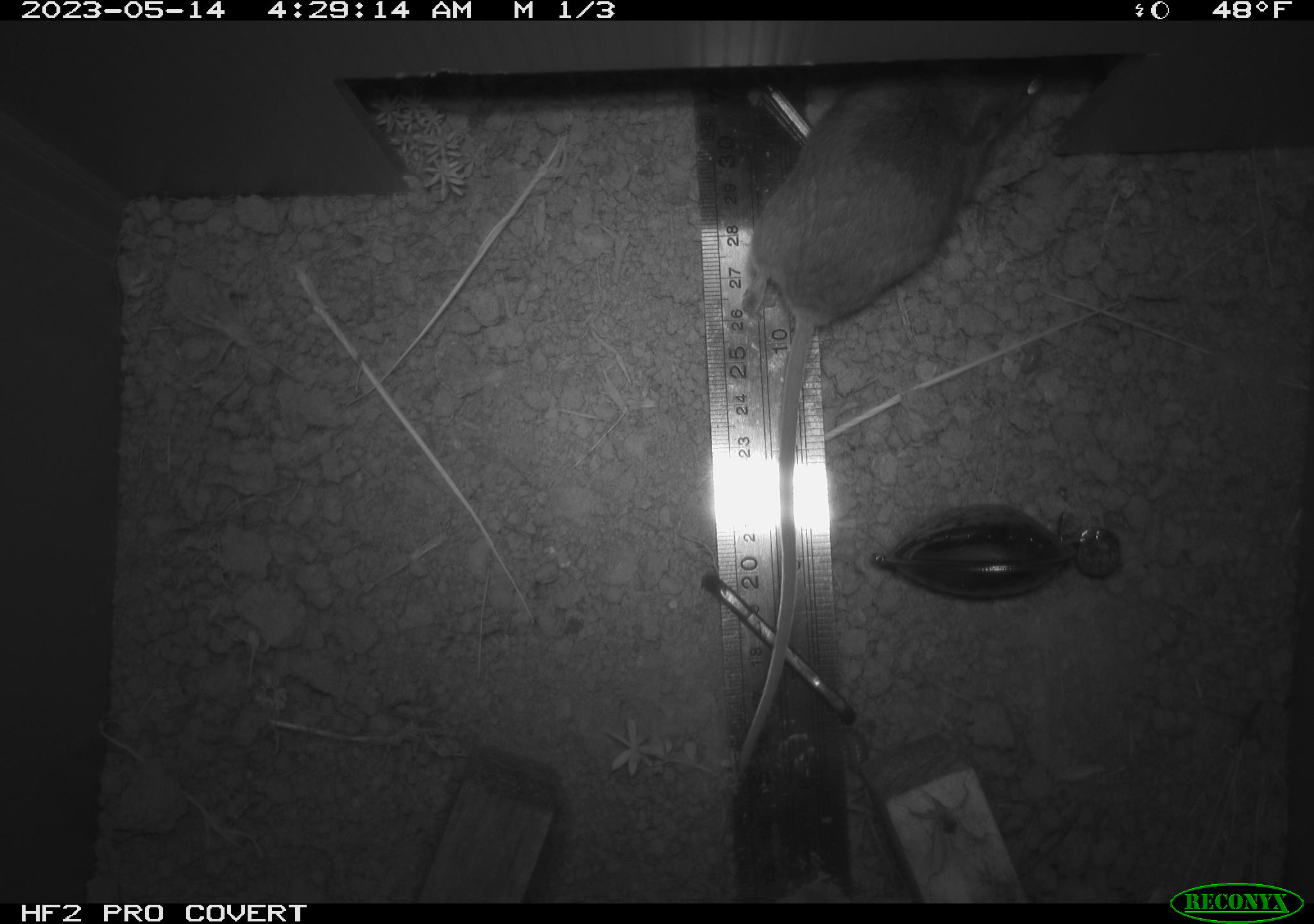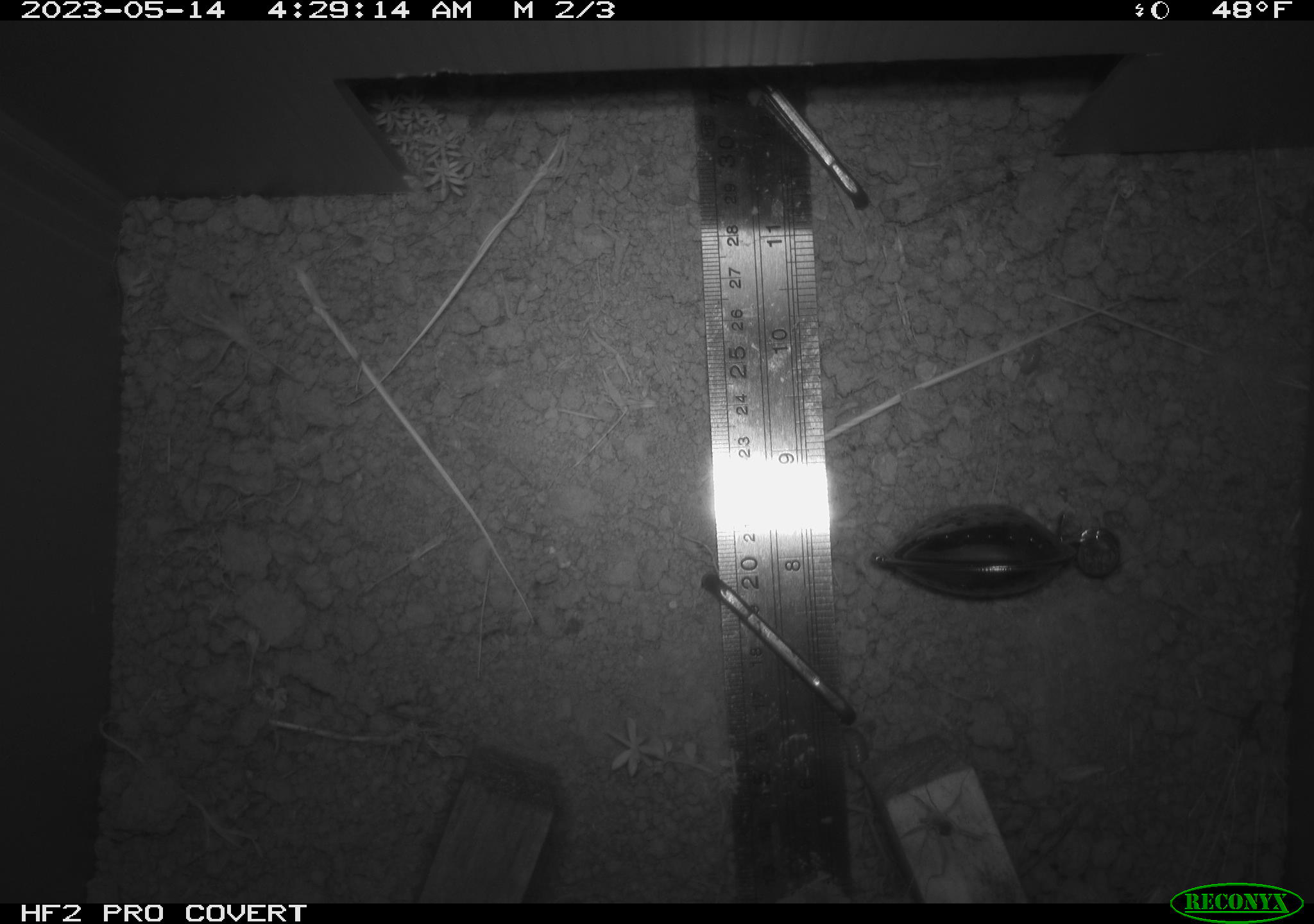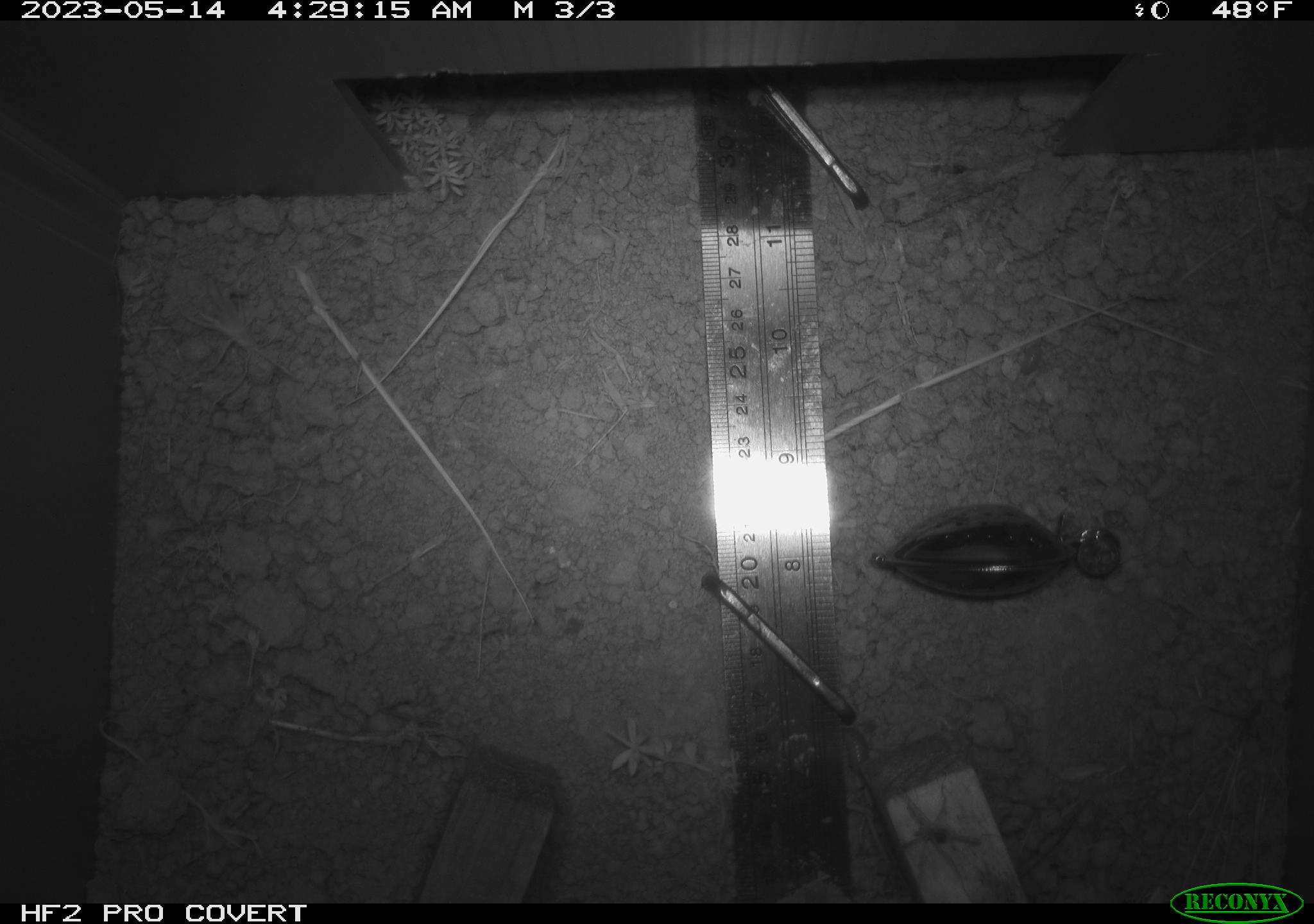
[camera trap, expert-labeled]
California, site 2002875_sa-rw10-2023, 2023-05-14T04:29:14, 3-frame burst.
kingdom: Animalia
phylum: Chordata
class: Mammalia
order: Rodentia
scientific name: Rodentia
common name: mouse species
Mouse species (Rodentia).